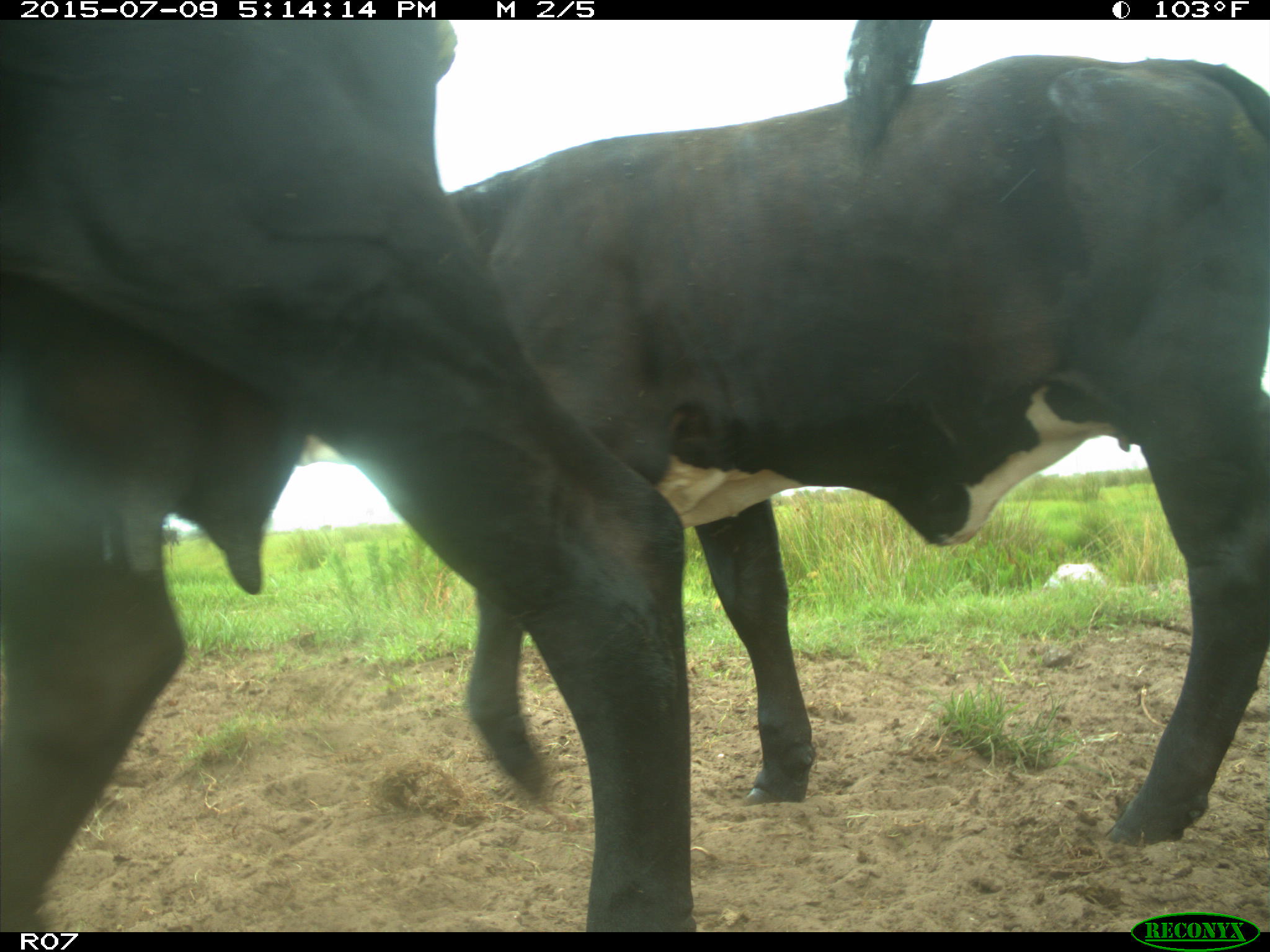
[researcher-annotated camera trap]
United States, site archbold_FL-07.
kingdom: Animalia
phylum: Chordata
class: Mammalia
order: Artiodactyla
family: Bovidae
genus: Bos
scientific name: Bos taurus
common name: domestic cow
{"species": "Bos taurus (domestic cow)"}